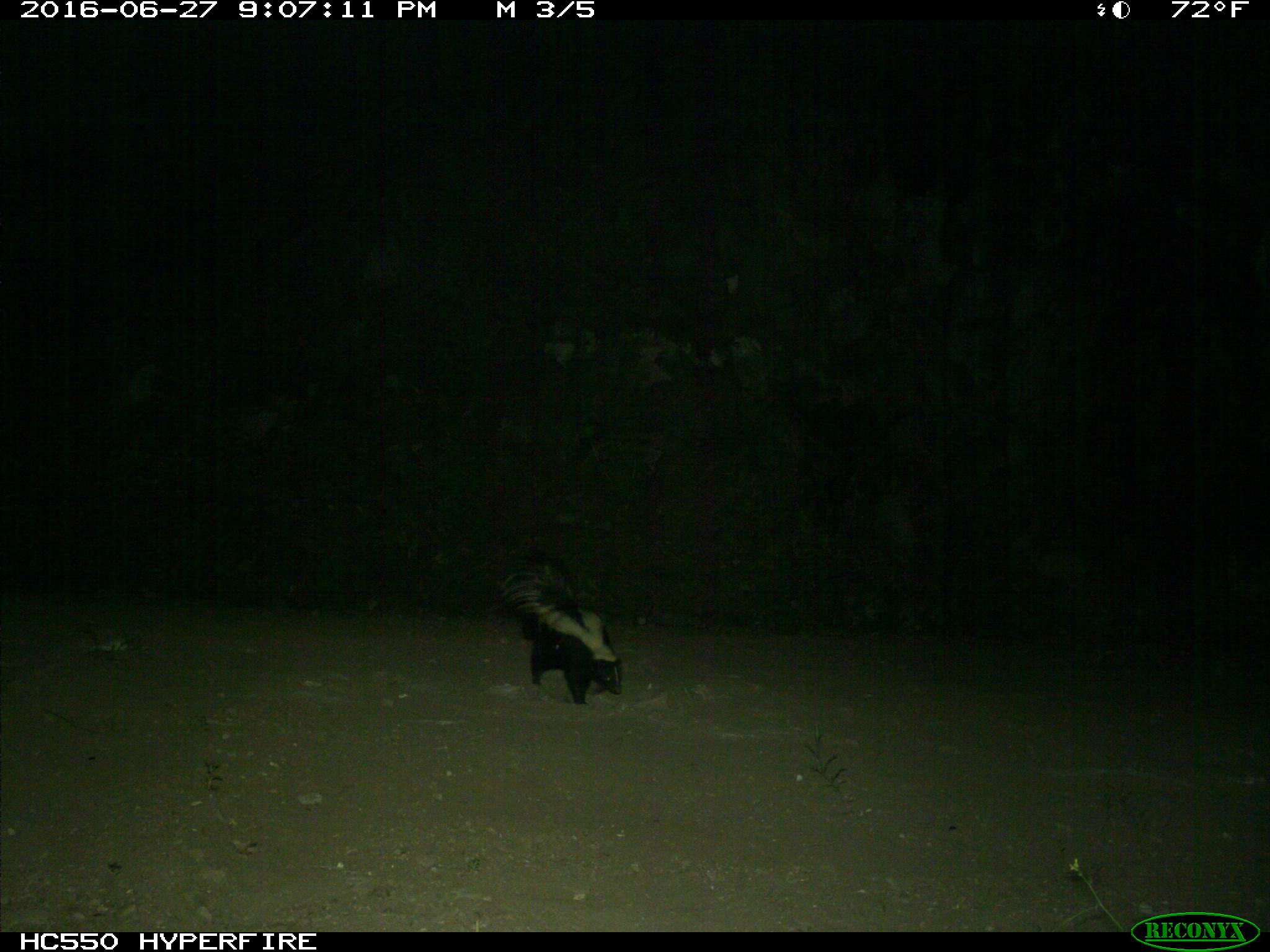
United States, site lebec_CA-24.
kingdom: Animalia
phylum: Chordata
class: Mammalia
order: Carnivora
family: Mephitidae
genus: Mephitis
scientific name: Mephitis mephitis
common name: striped skunk